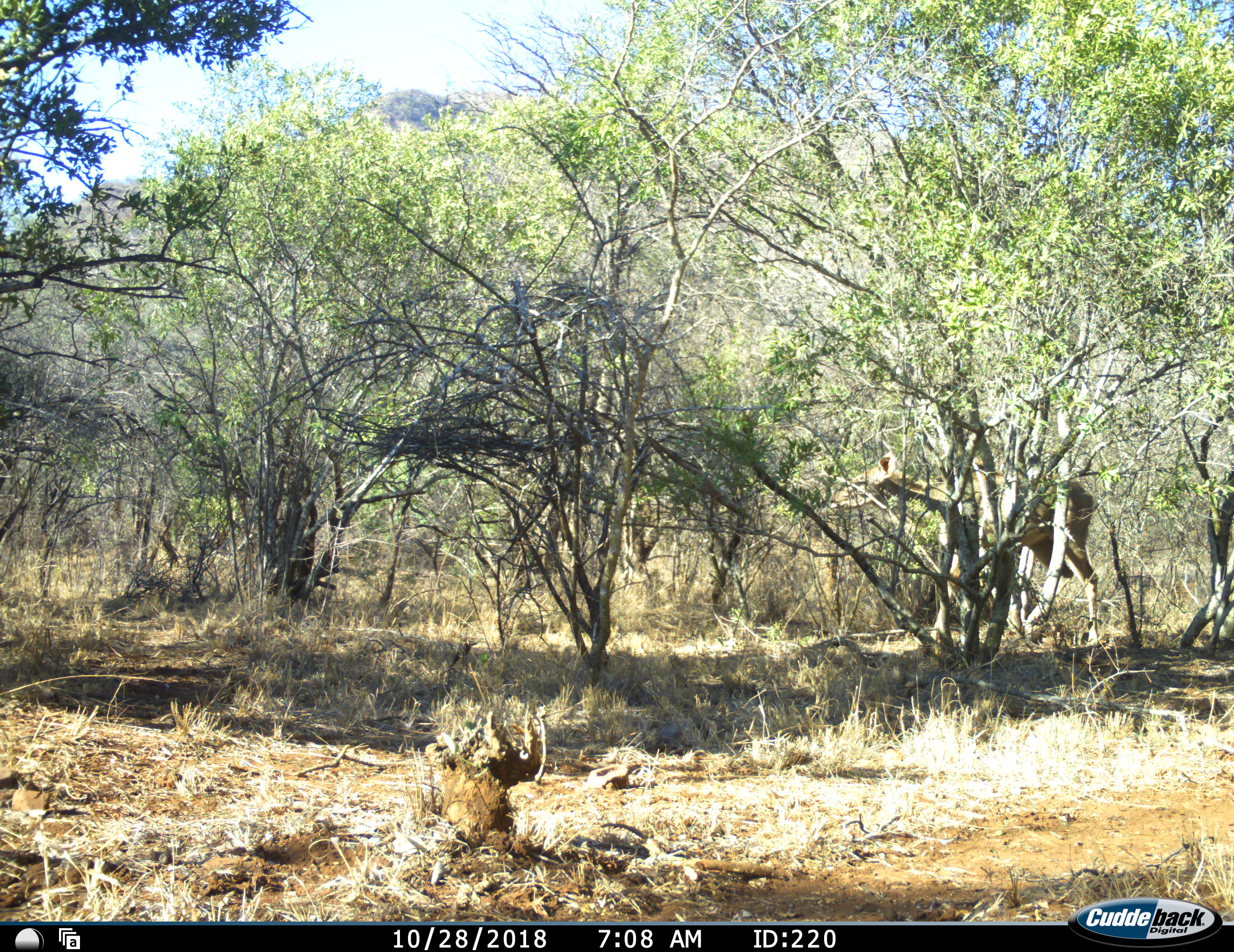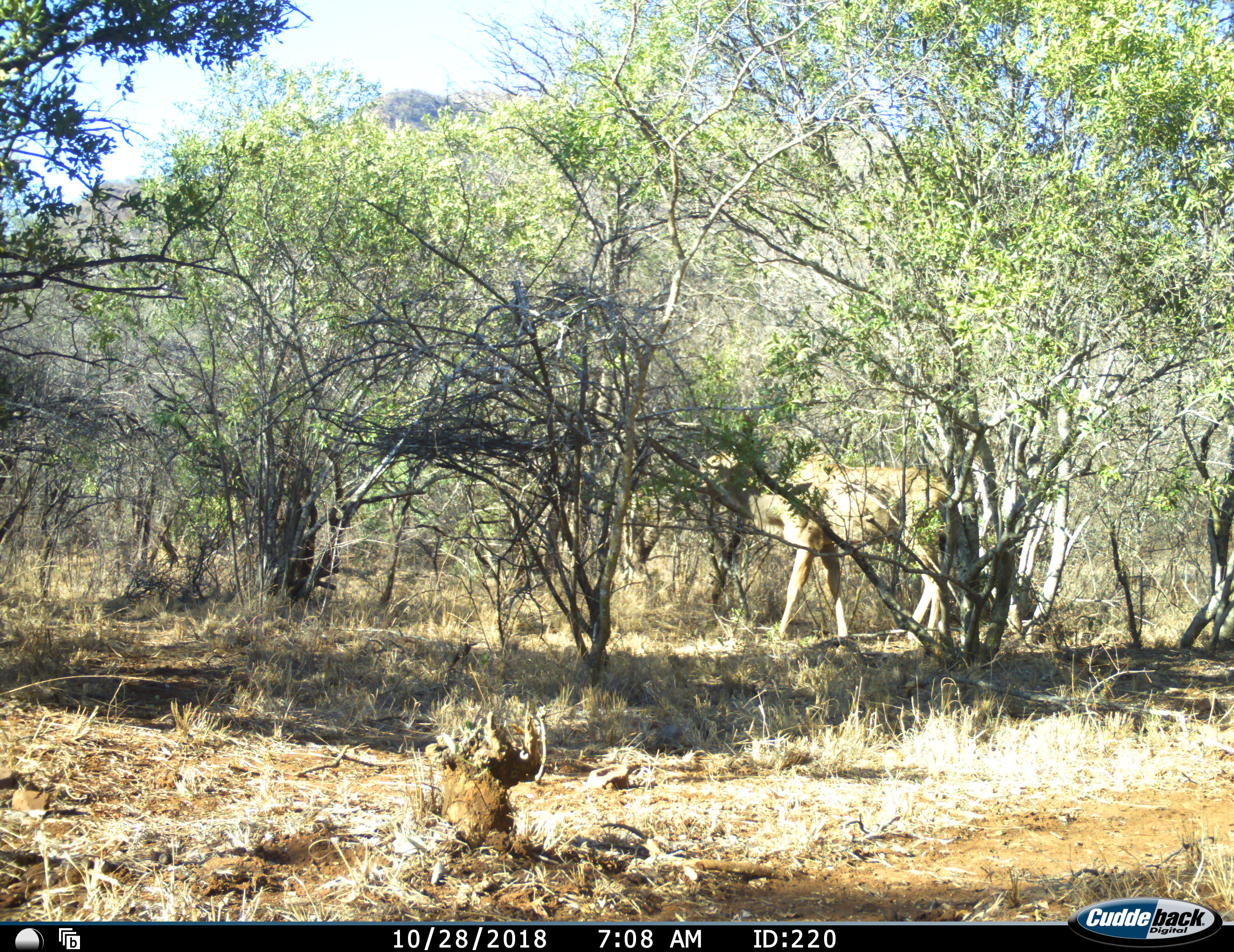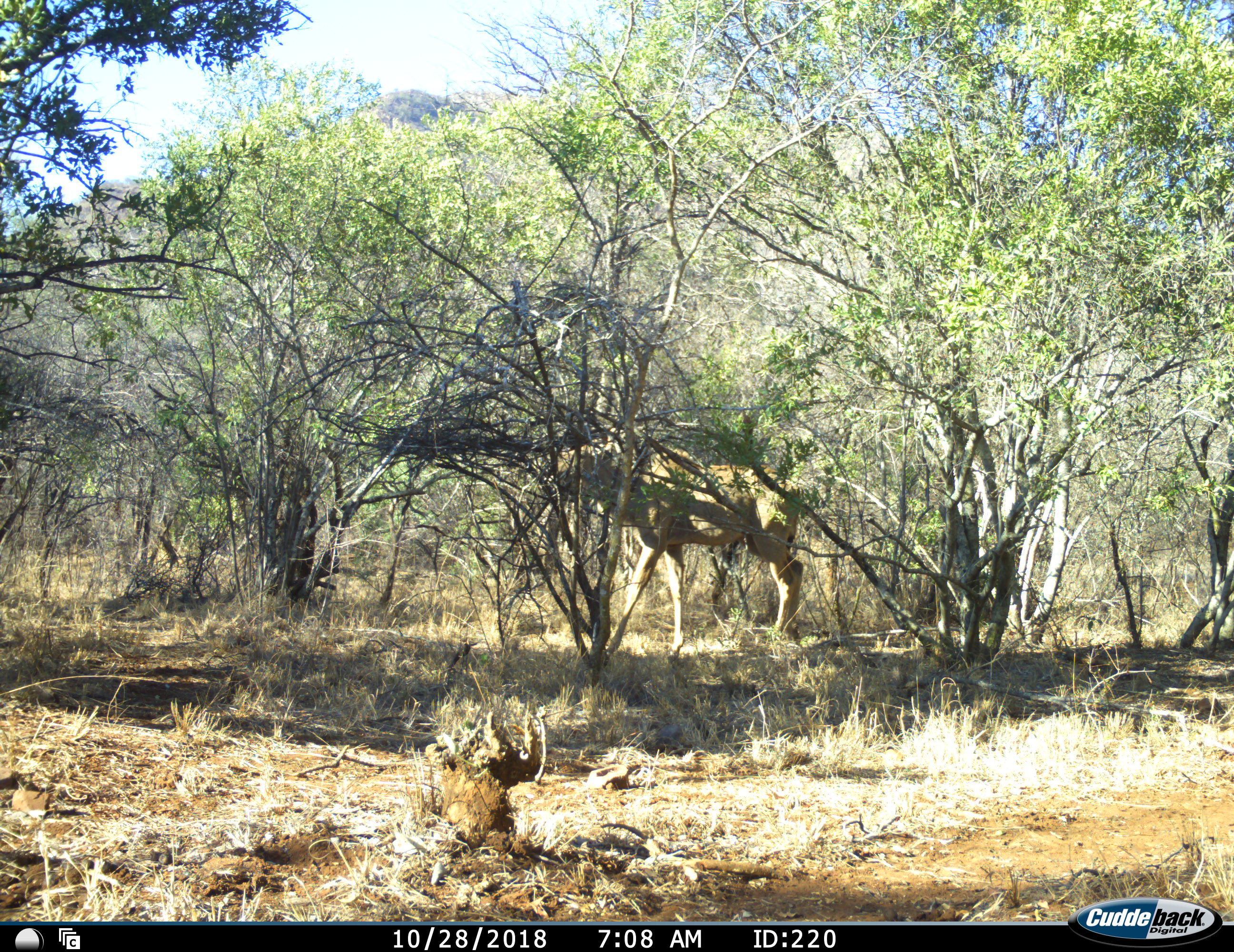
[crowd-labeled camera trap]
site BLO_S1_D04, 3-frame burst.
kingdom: Animalia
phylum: Chordata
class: Mammalia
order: Artiodactyla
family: Bovidae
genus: Tragelaphus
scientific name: Tragelaphus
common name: kudu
Kudu (Tragelaphus), count 1. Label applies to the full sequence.